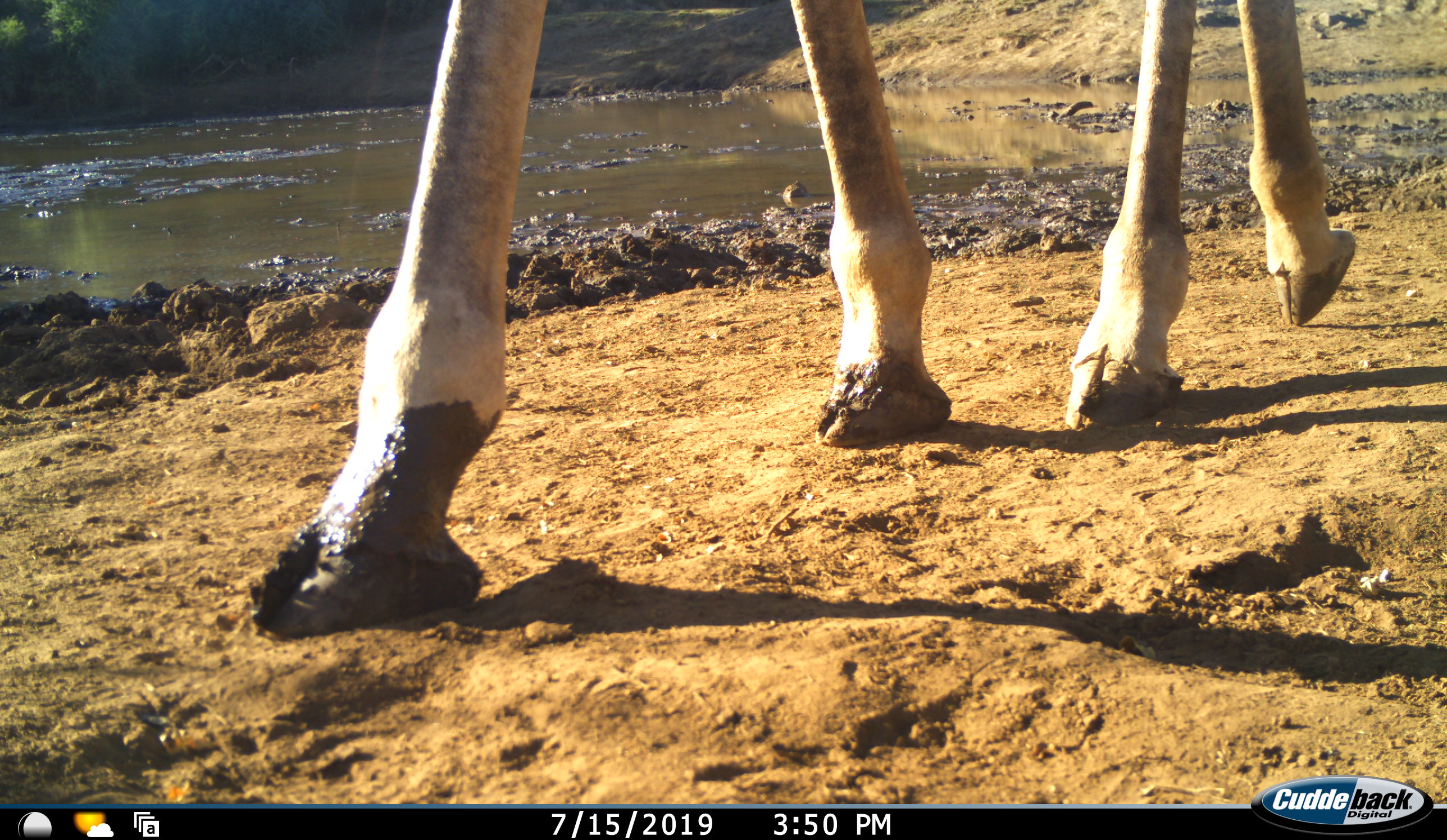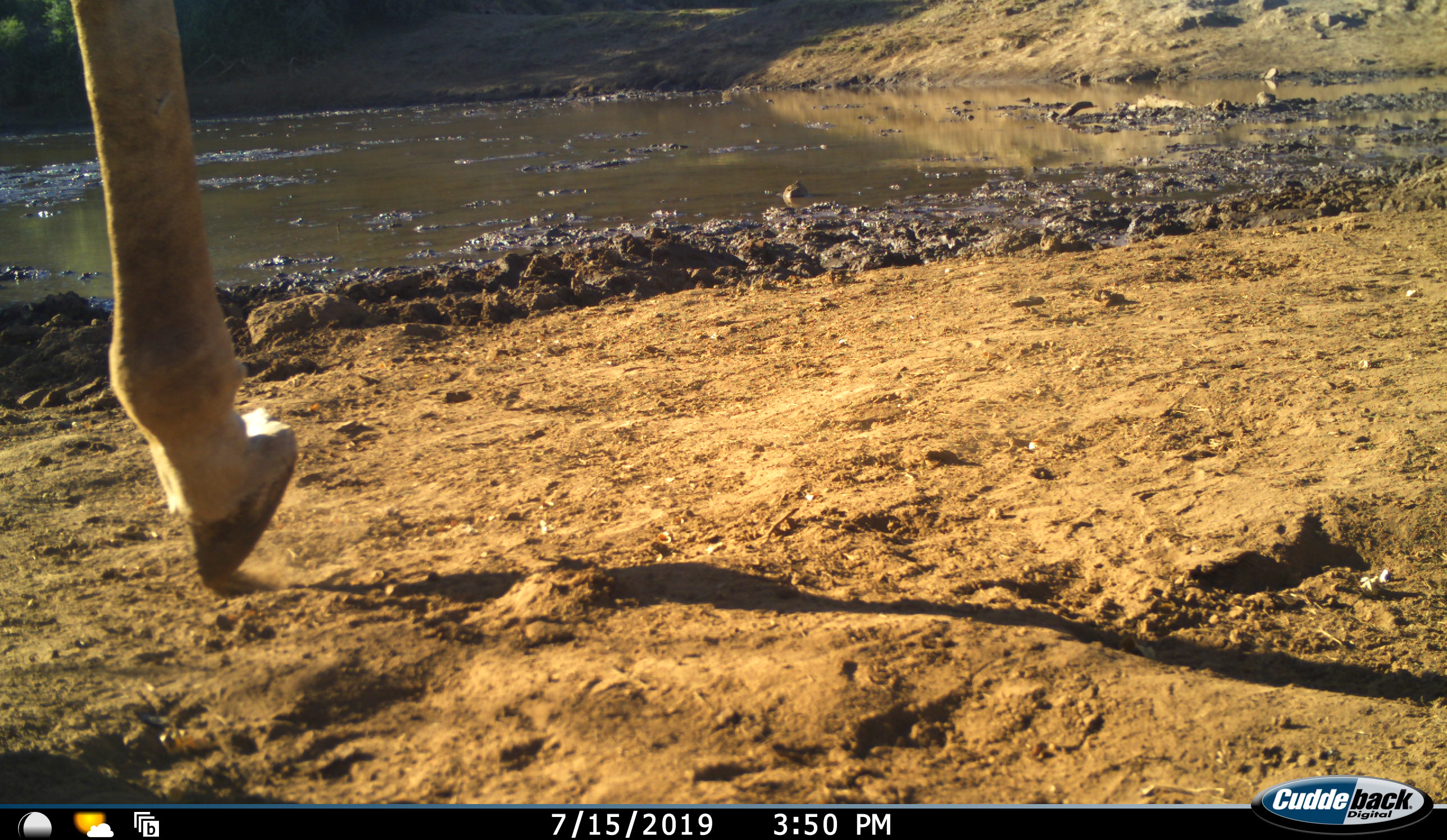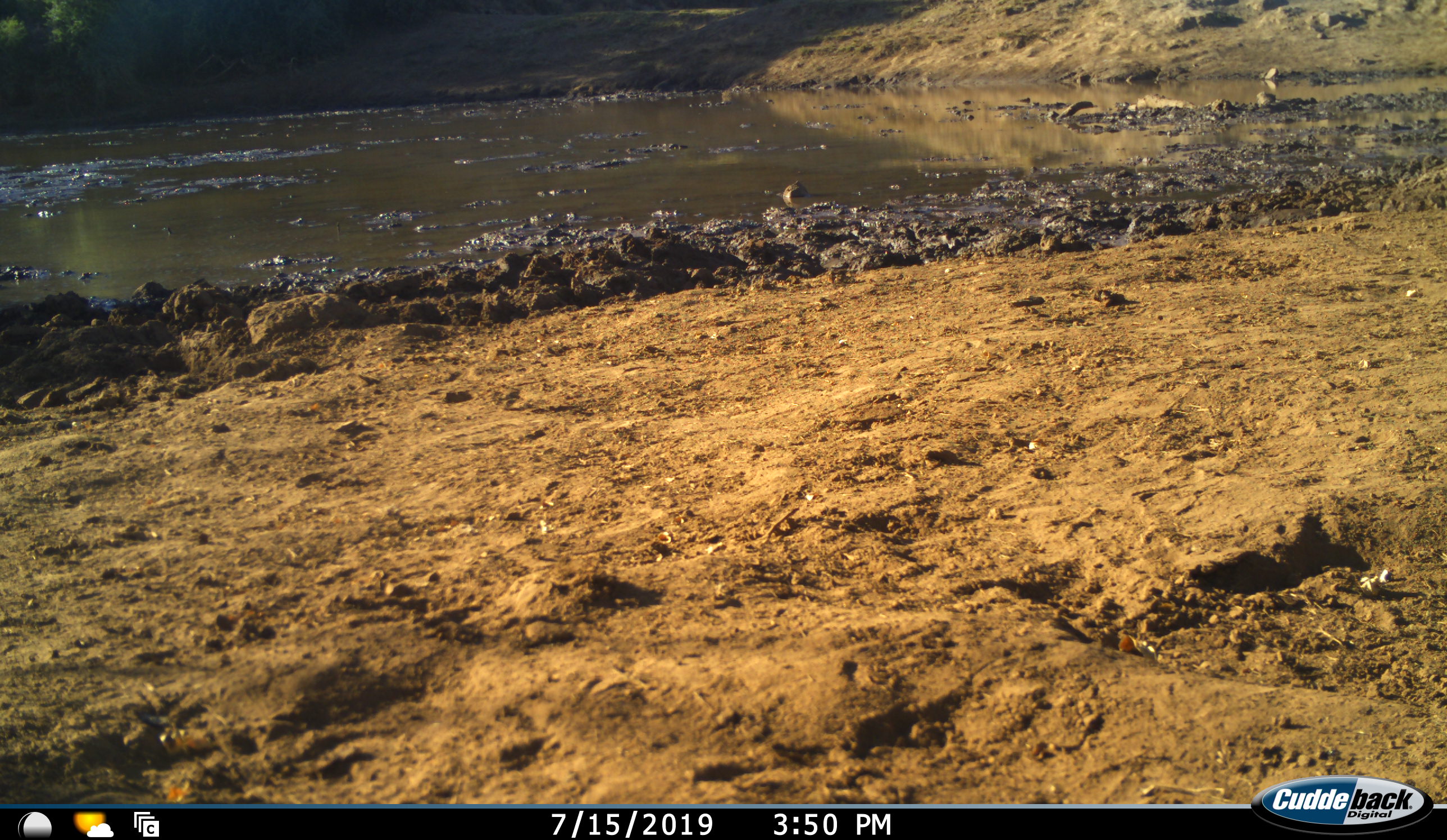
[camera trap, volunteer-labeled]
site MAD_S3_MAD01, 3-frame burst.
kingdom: Animalia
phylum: Chordata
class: Mammalia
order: Artiodactyla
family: Giraffidae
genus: Giraffa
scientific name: Giraffa camelopardalis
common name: giraffe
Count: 1.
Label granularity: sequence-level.